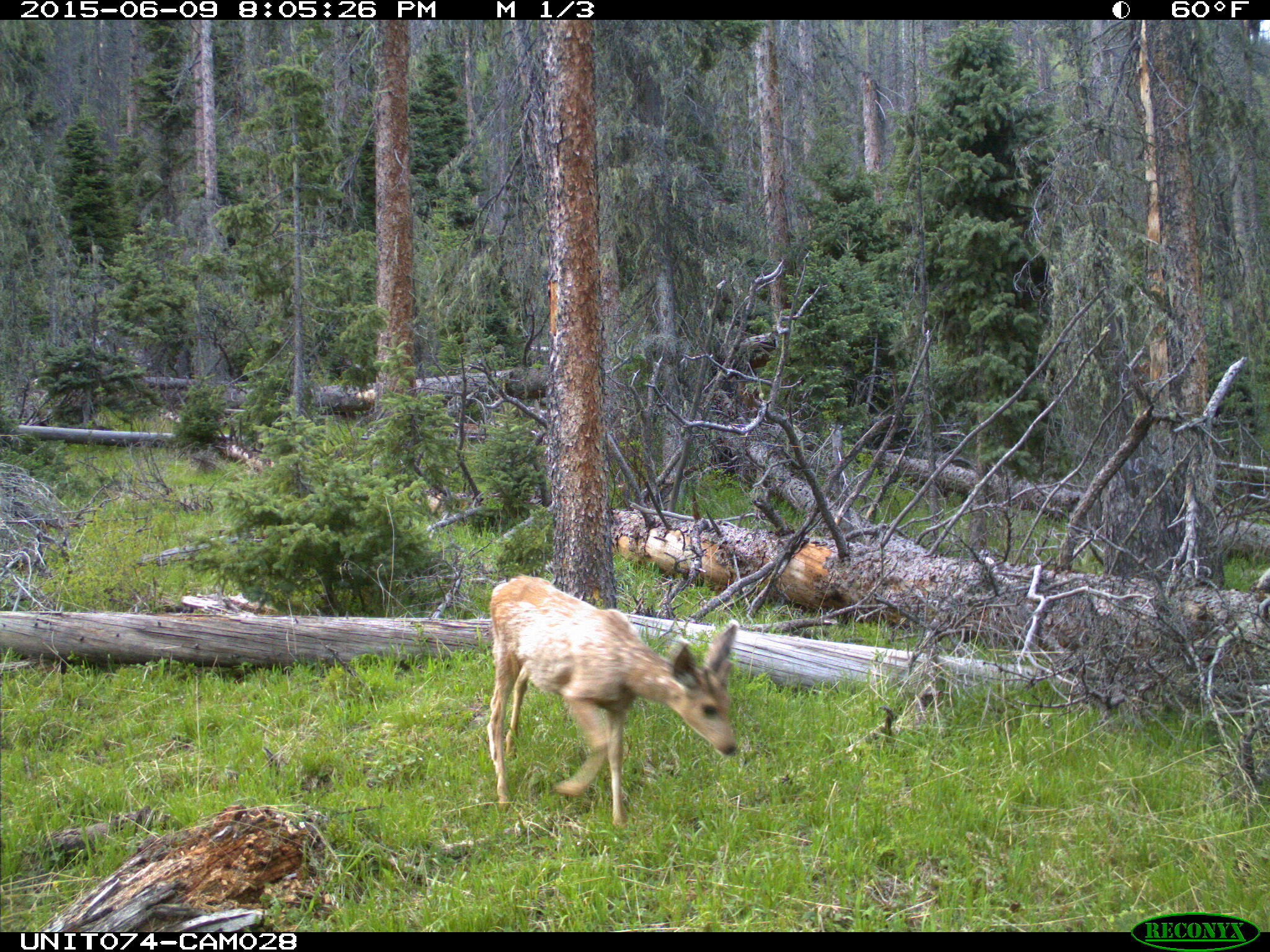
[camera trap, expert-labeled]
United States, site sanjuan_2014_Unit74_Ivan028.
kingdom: Animalia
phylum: Chordata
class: Mammalia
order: Artiodactyla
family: Cervidae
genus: Odocoileus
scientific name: Odocoileus hemionus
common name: mule deer